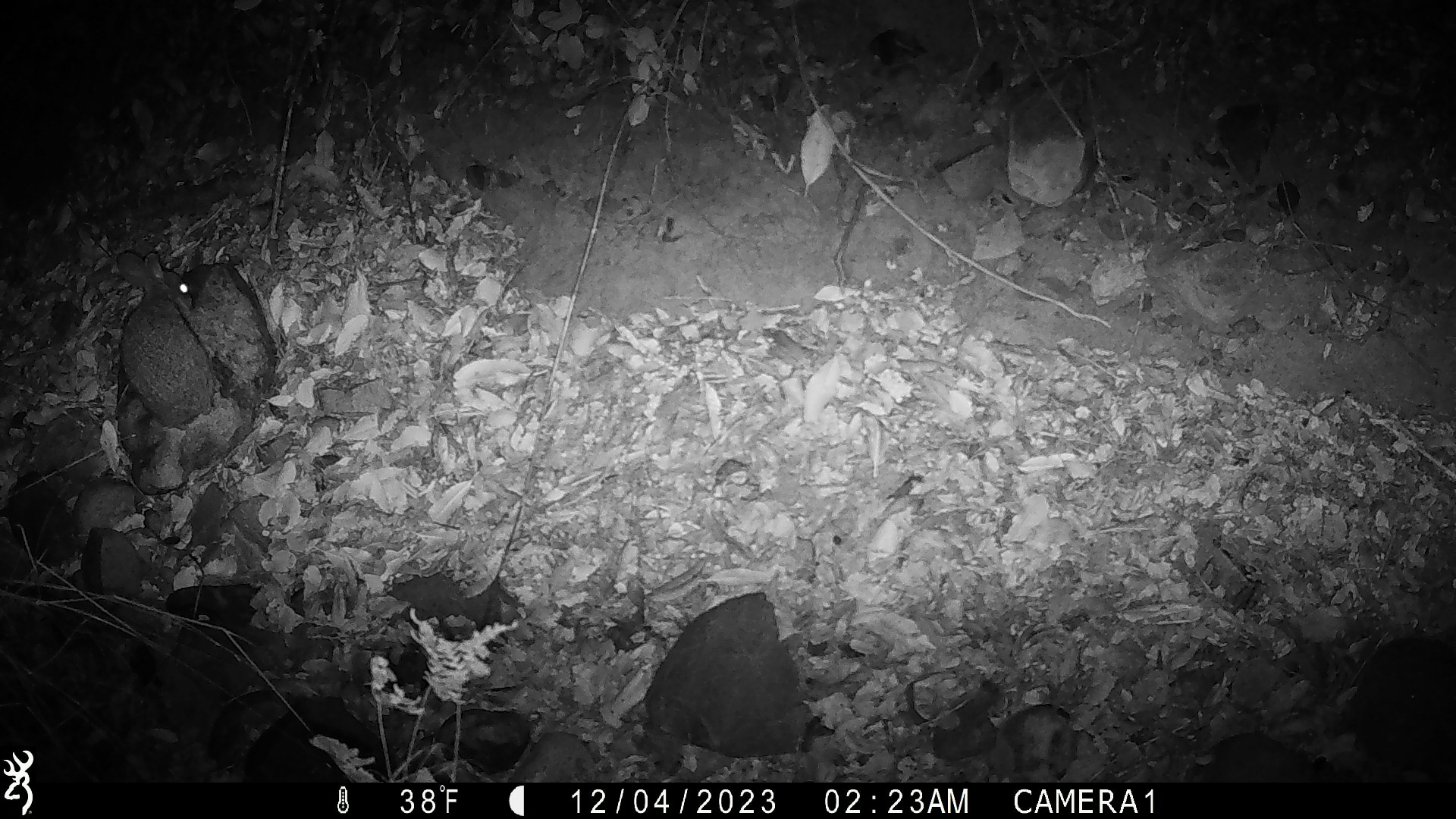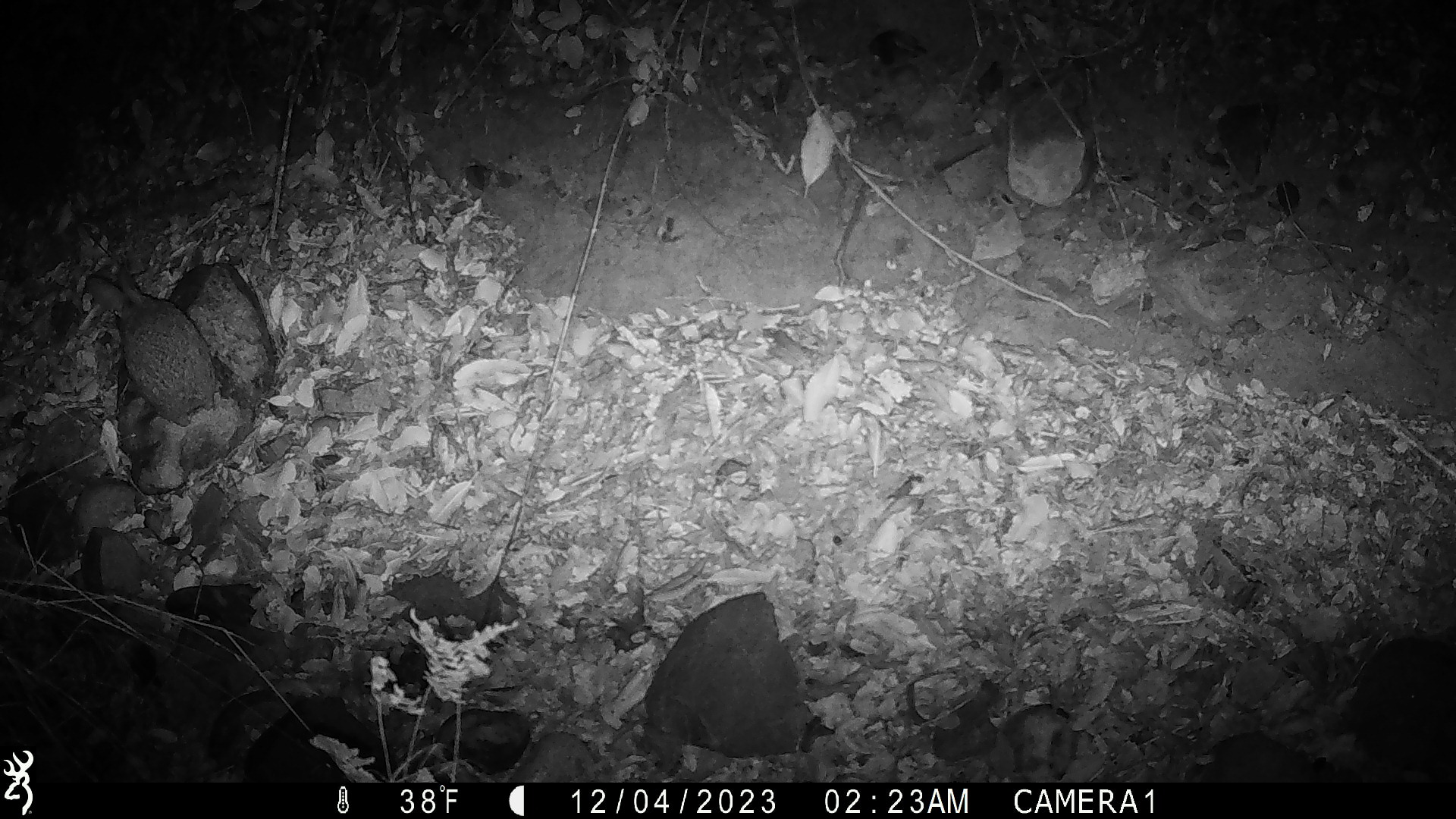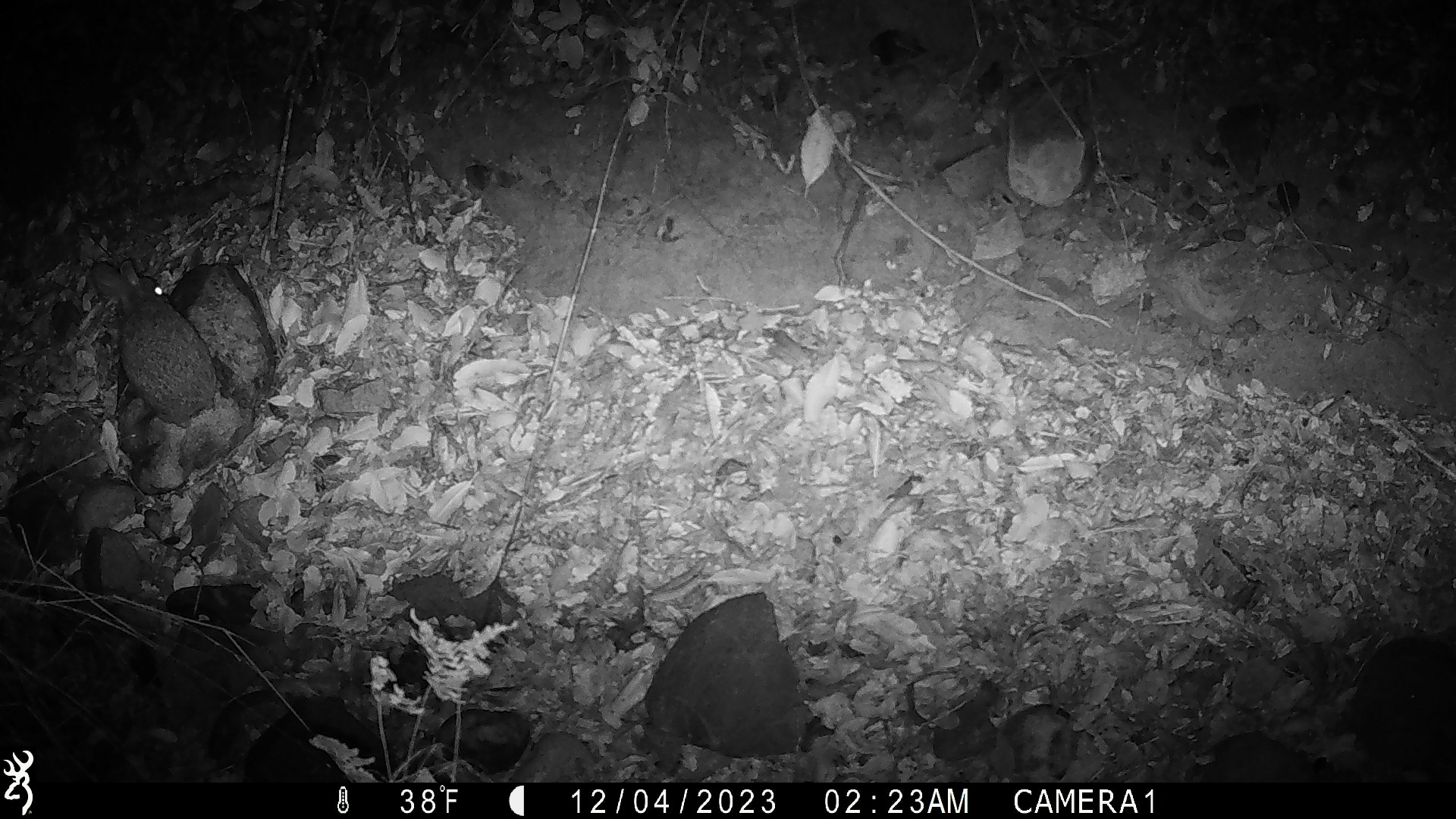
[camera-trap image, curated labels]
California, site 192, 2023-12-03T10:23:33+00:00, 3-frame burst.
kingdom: Animalia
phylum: Chordata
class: Mammalia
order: Lagomorpha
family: Leporidae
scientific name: Leporidae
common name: rabbit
Rabbit (Leporidae).